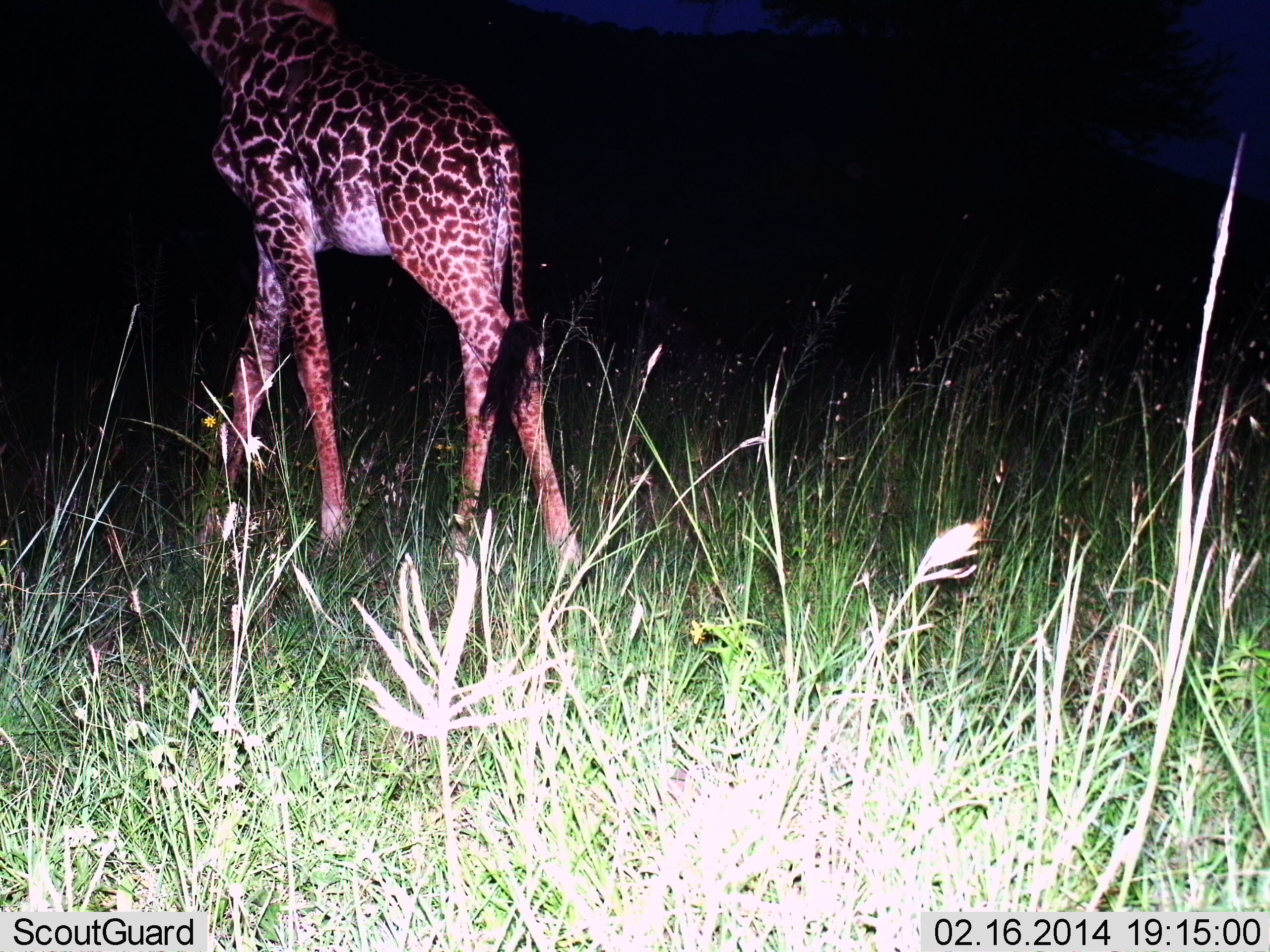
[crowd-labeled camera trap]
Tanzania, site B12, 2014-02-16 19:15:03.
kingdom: Animalia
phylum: Chordata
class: Mammalia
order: Artiodactyla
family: Giraffidae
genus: Giraffa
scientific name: Giraffa camelopardalis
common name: giraffe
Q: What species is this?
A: Giraffe (Giraffa camelopardalis).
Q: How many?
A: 1.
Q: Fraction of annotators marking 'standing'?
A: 0%.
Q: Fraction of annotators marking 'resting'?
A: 0%.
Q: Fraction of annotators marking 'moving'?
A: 100%.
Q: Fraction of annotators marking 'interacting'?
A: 0%.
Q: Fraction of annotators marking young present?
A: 0%.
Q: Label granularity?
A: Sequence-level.